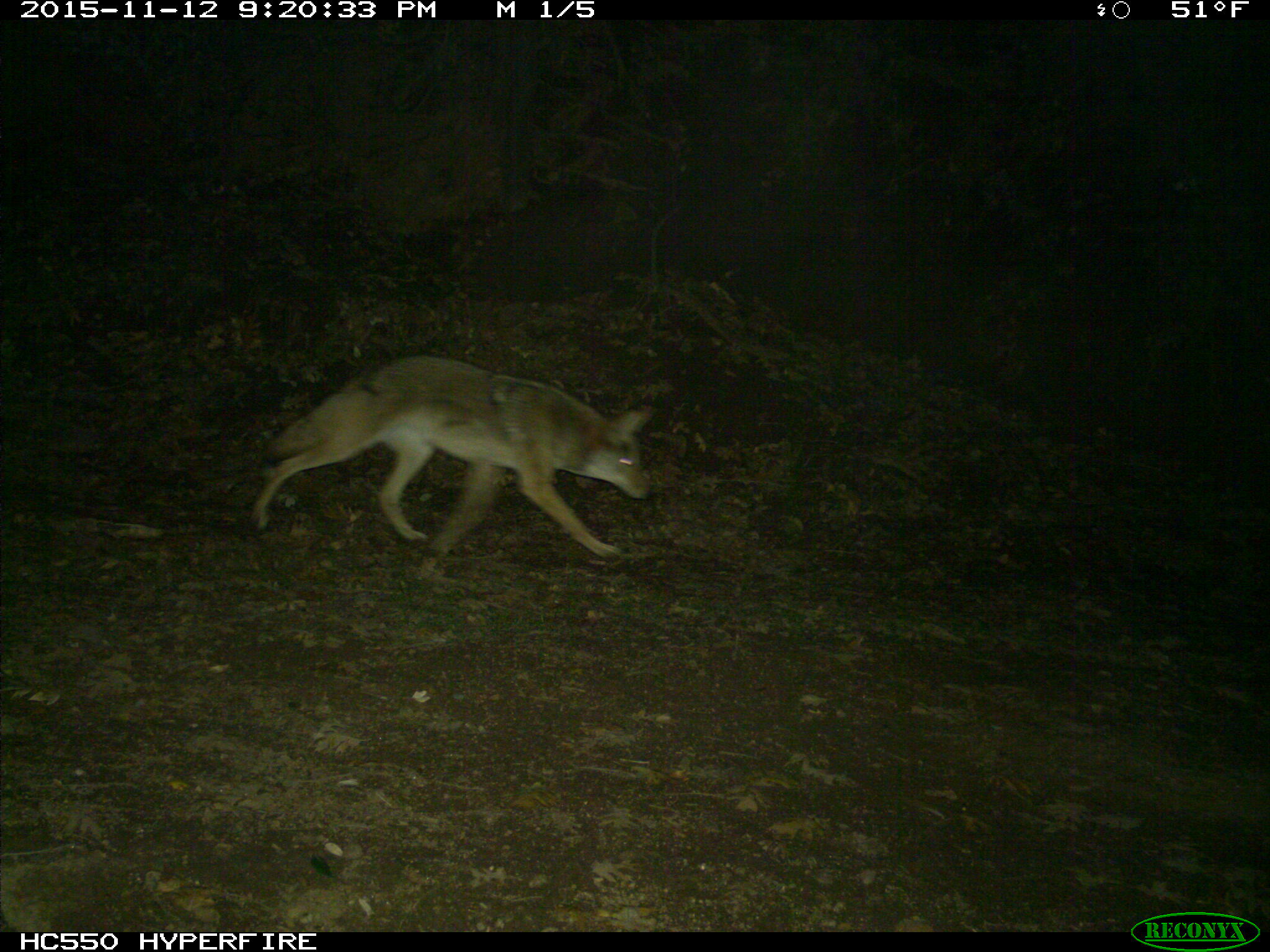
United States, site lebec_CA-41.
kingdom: Animalia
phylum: Chordata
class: Mammalia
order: Carnivora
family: Canidae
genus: Canis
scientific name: Canis latrans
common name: coyote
Canis latrans (coyote).